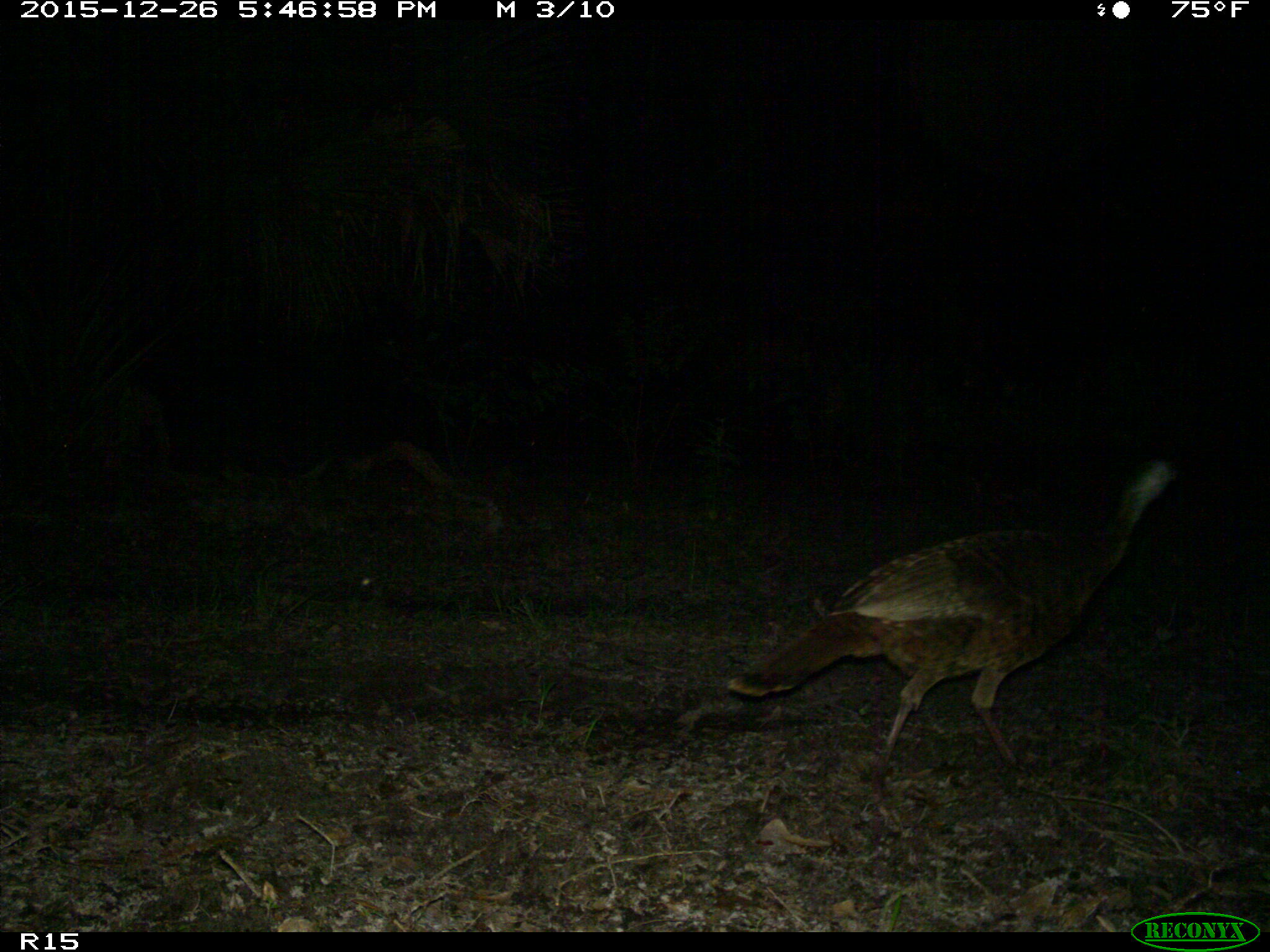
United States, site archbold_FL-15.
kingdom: Animalia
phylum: Chordata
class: Aves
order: Galliformes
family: Phasianidae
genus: Meleagris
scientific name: Meleagris gallopavo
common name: wild turkey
Meleagris gallopavo (wild turkey).